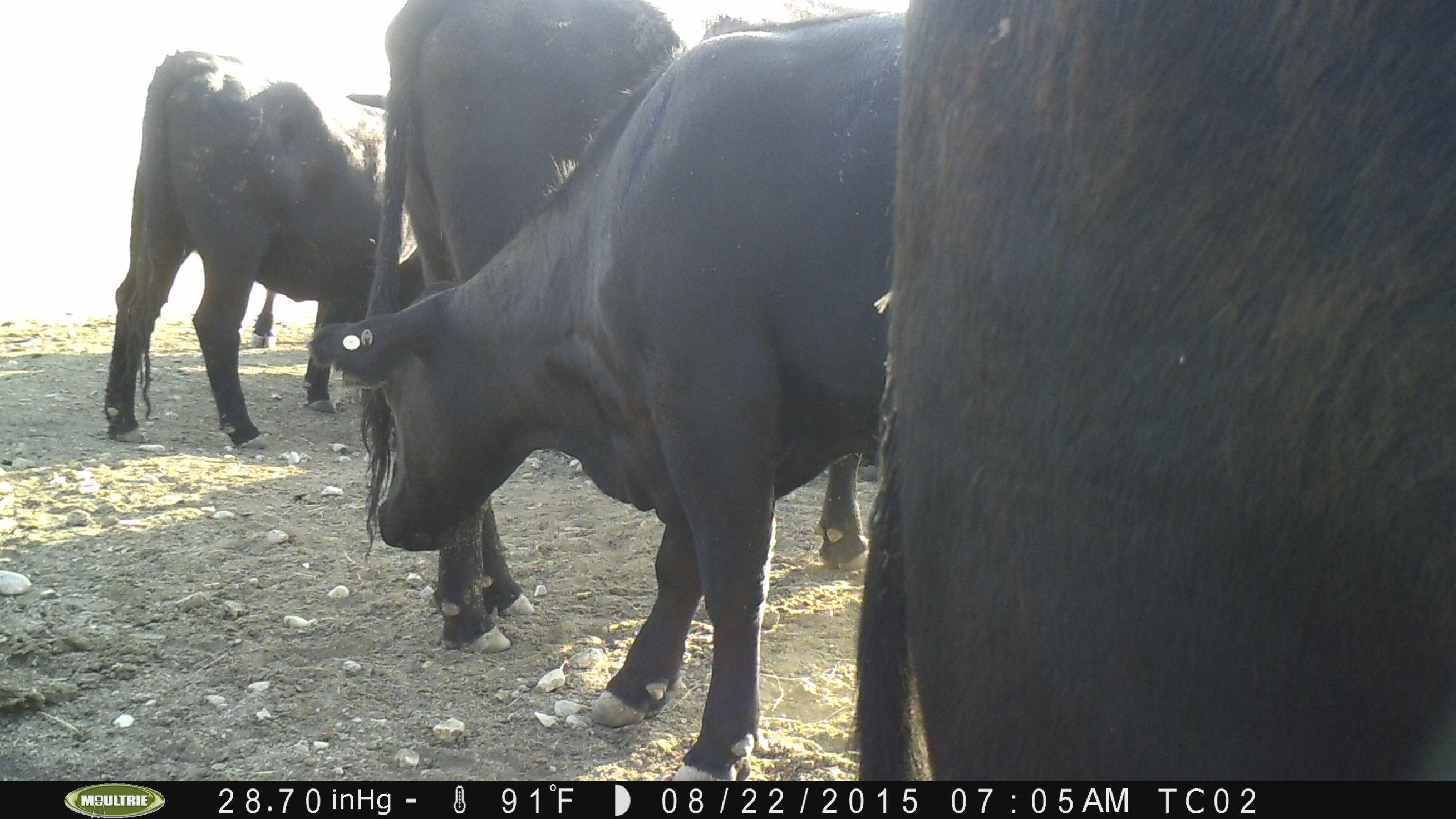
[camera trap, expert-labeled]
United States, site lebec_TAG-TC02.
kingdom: Animalia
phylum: Chordata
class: Mammalia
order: Artiodactyla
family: Bovidae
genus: Bos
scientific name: Bos taurus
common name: domestic cow